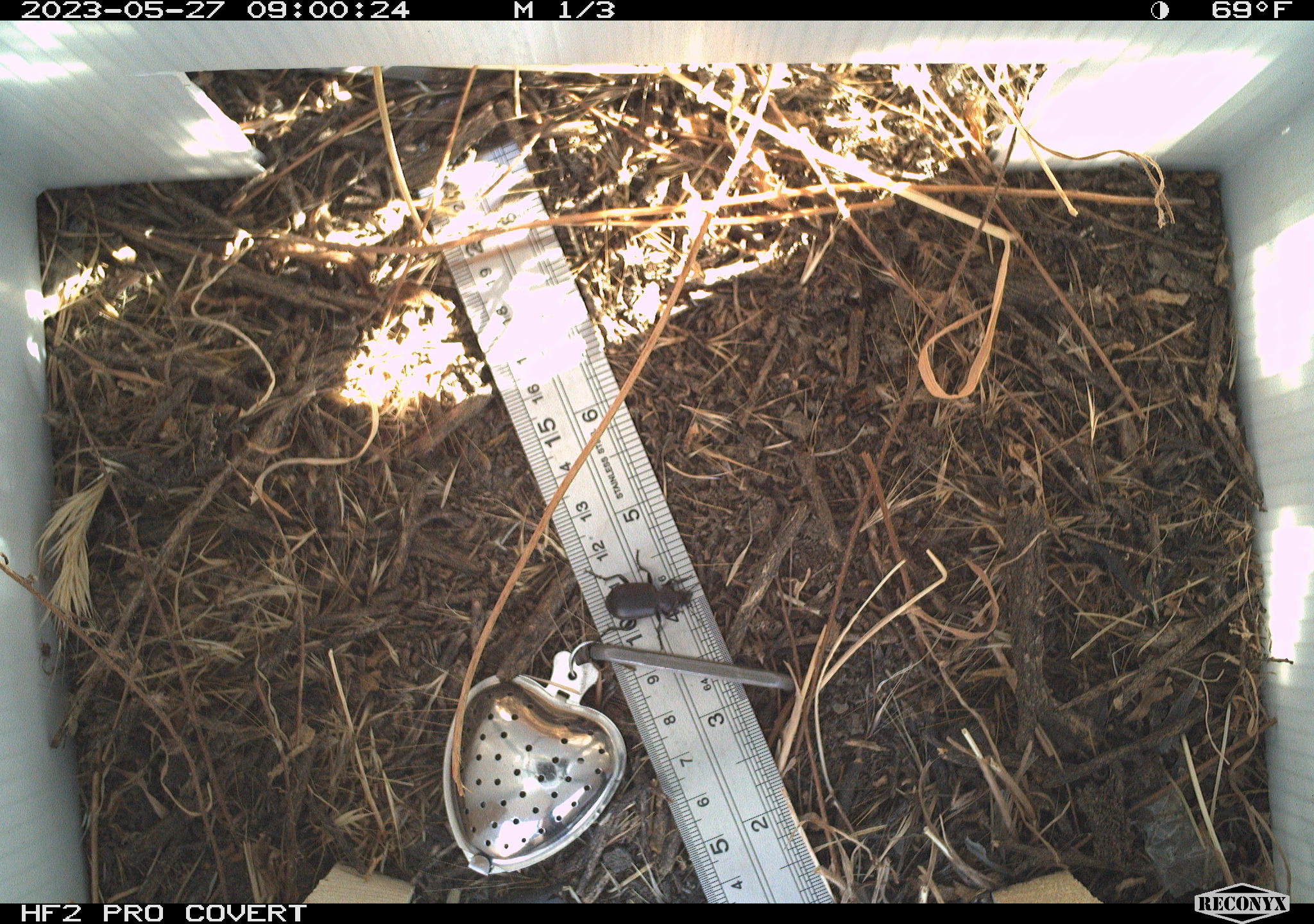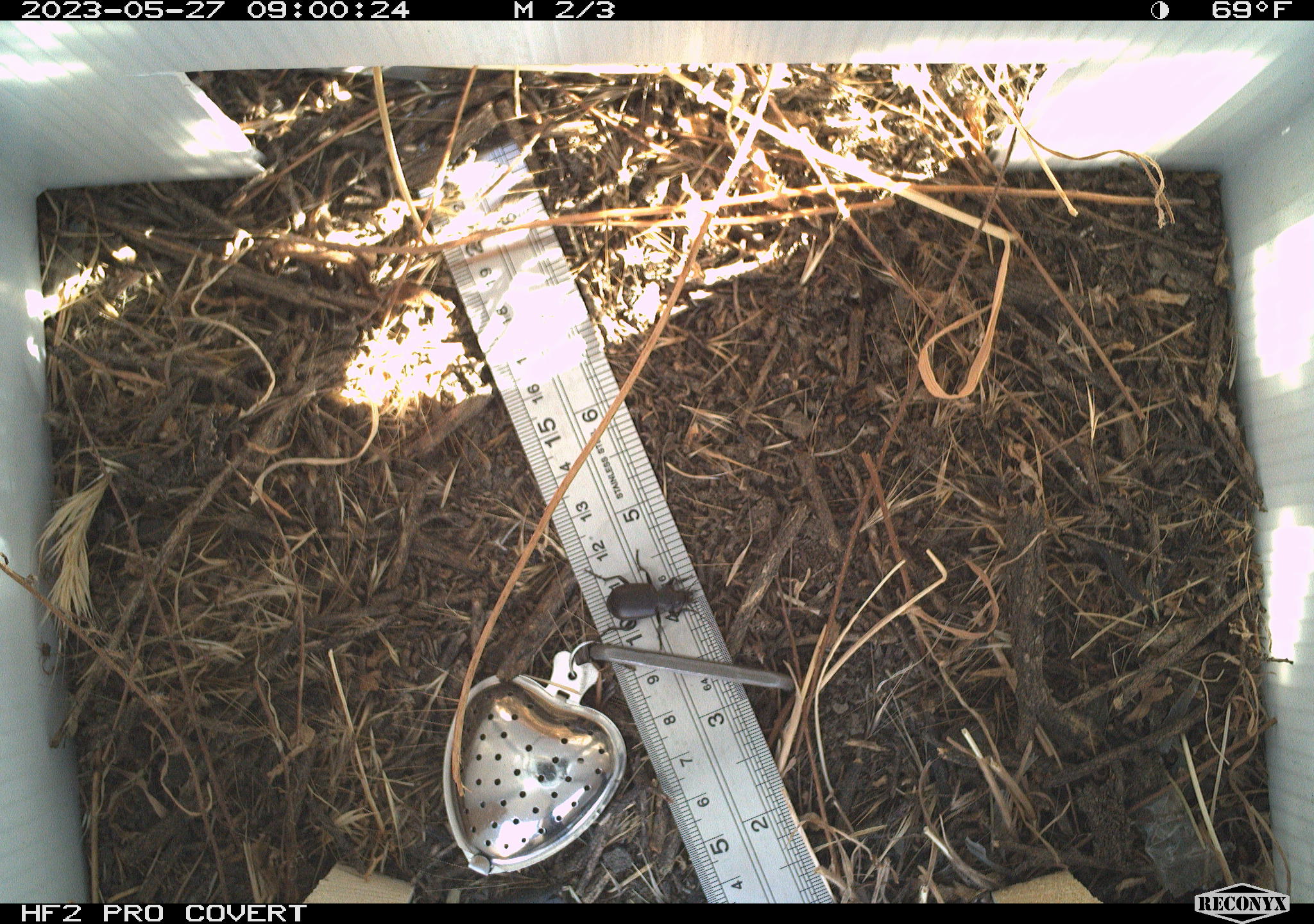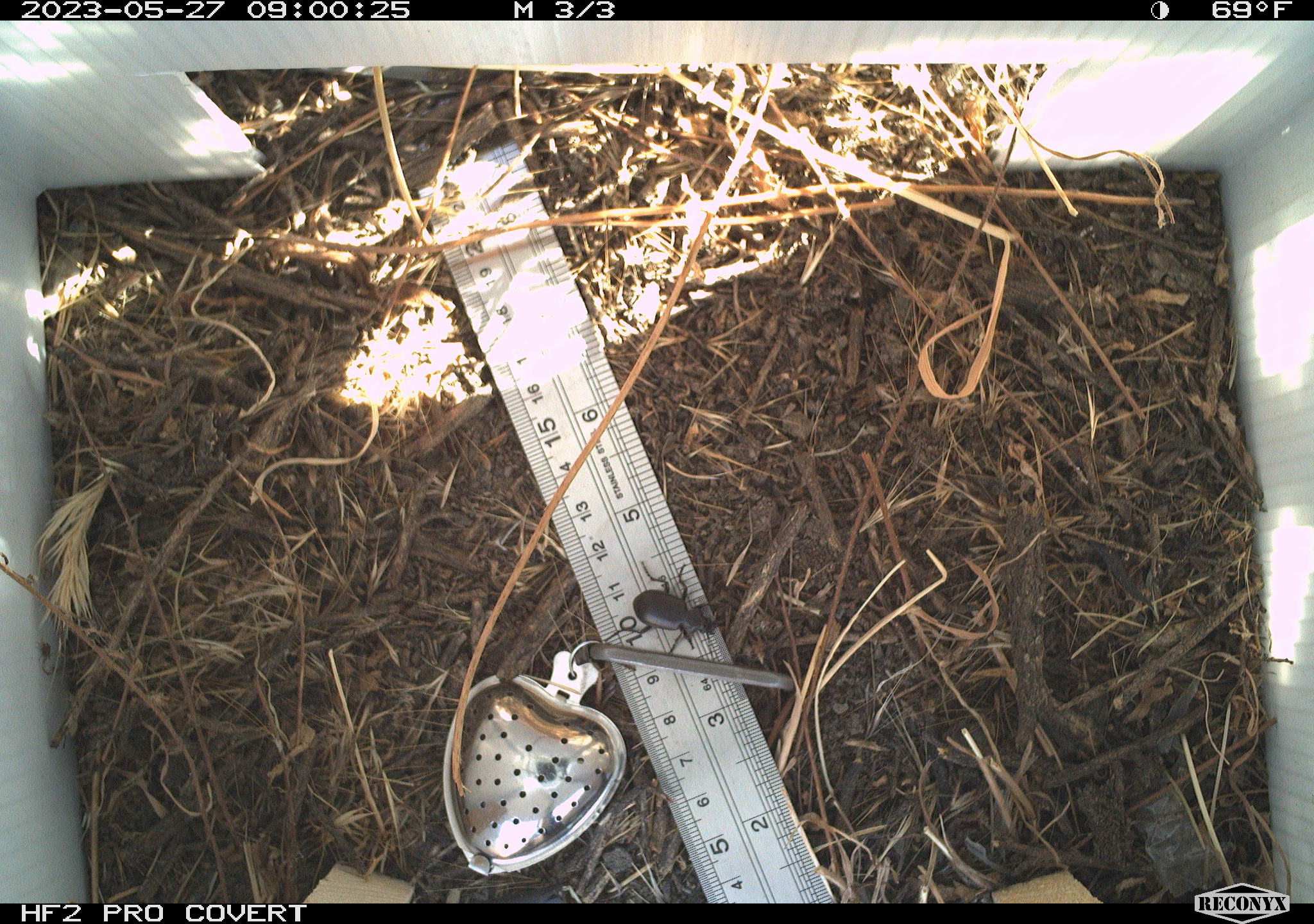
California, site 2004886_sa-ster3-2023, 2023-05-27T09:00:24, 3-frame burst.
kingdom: Animalia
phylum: Arthropoda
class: Insecta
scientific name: Insecta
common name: insect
Insect (Insecta).